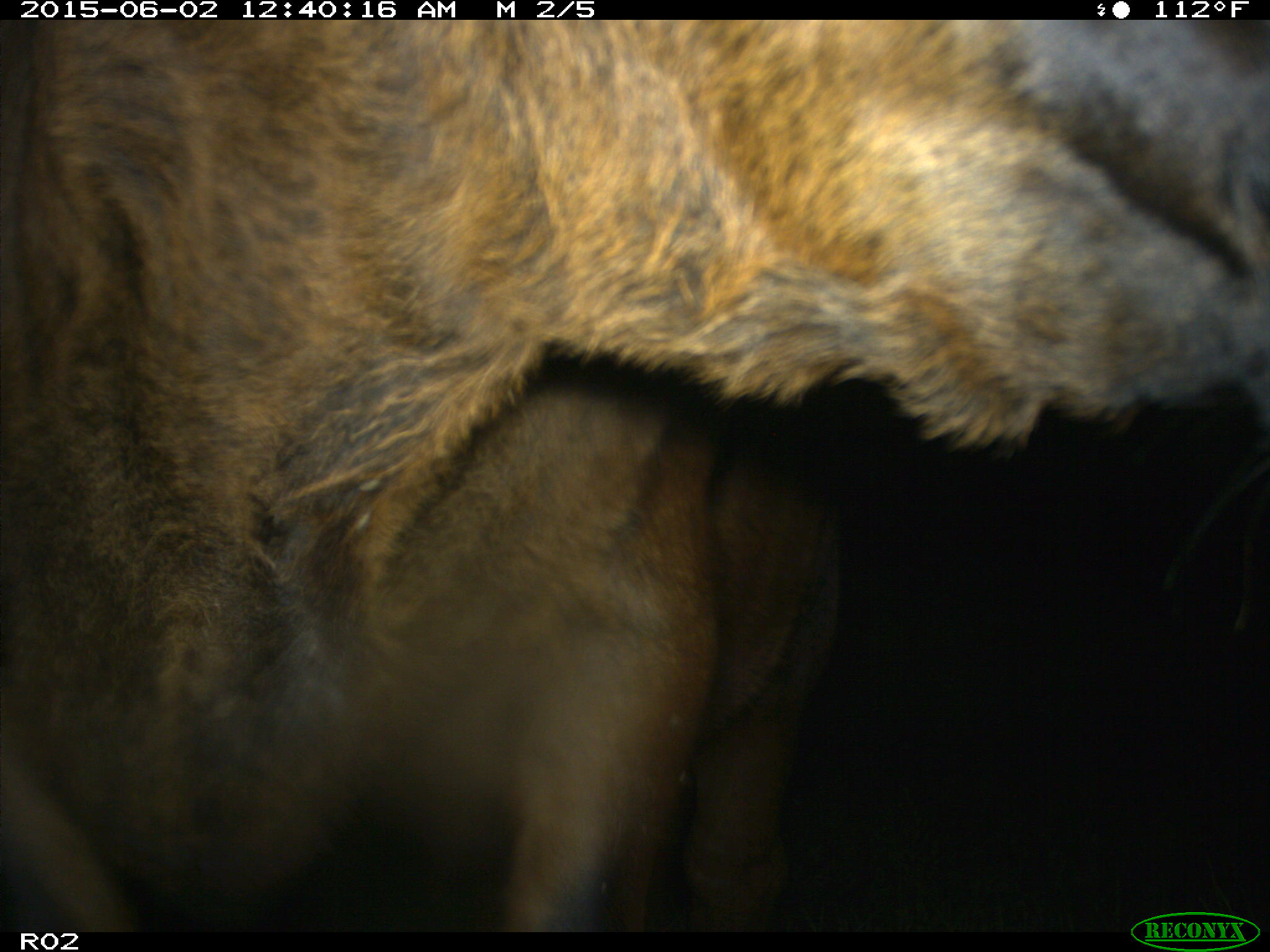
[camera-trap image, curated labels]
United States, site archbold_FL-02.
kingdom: Animalia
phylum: Chordata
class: Mammalia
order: Artiodactyla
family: Bovidae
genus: Bos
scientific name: Bos taurus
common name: domestic cow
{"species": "Bos taurus (domestic cow)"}